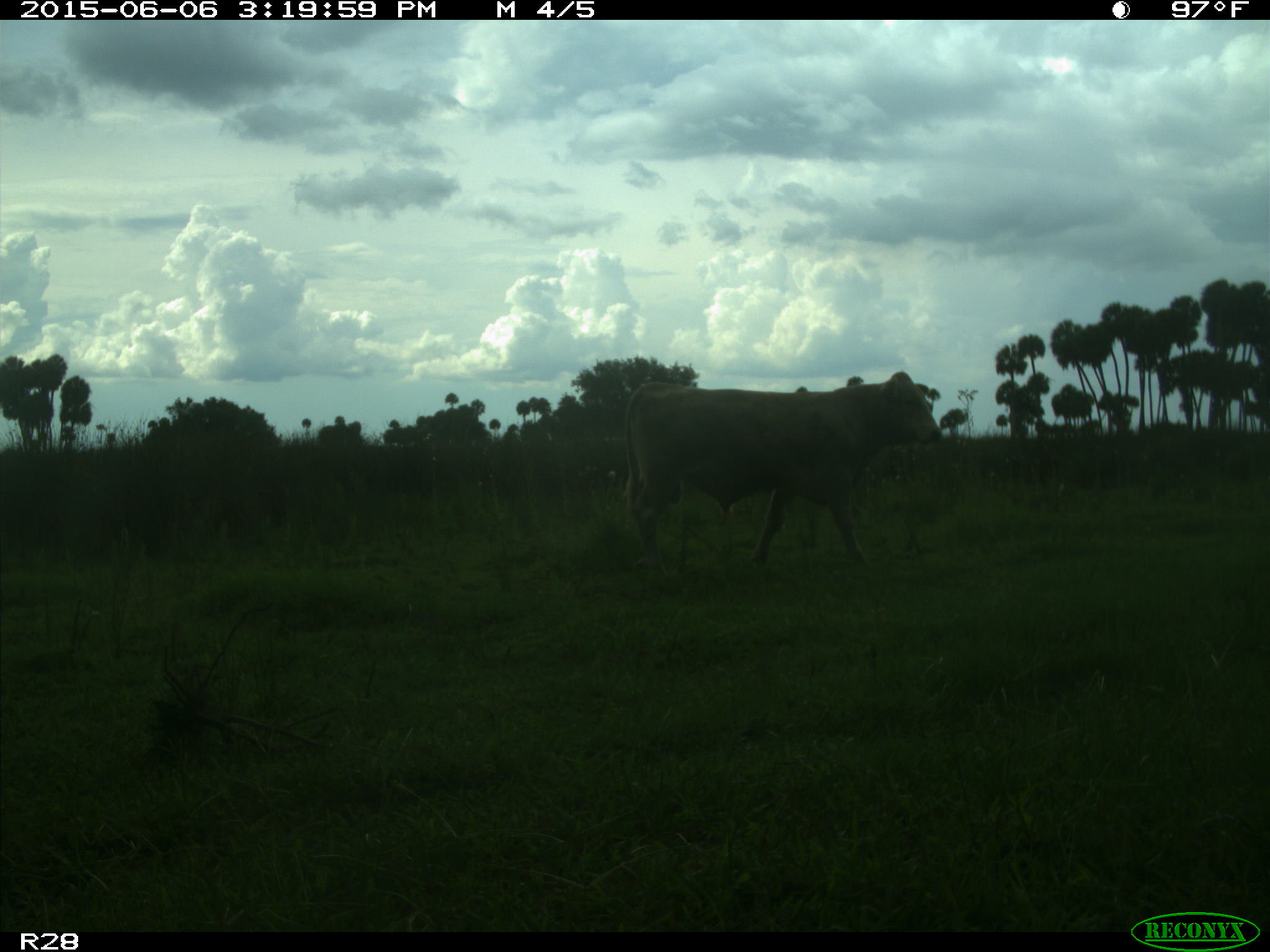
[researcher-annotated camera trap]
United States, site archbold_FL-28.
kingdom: Animalia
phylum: Chordata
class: Mammalia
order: Artiodactyla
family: Bovidae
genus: Bos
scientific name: Bos taurus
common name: domestic cow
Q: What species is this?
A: Bos taurus (domestic cow).